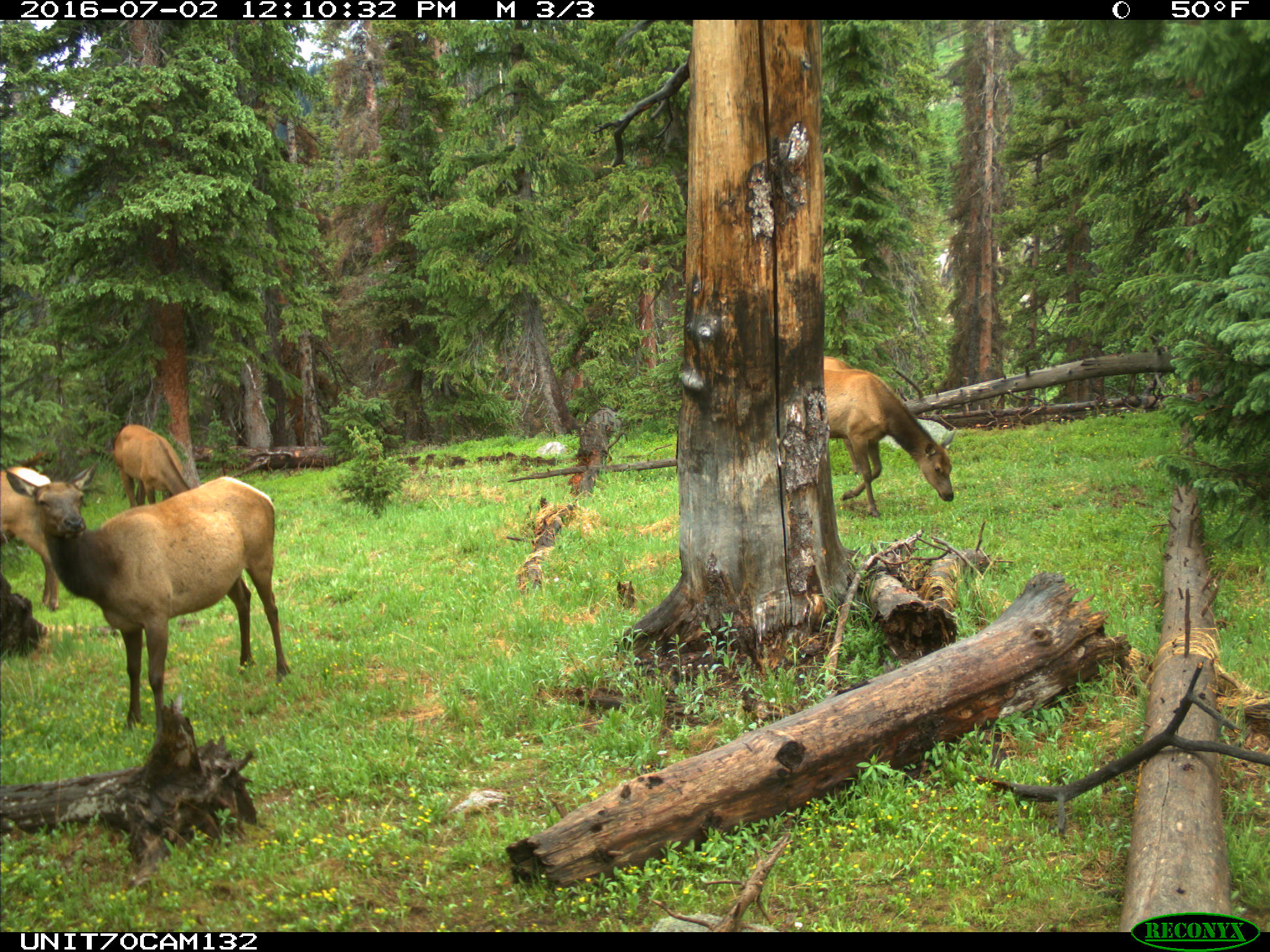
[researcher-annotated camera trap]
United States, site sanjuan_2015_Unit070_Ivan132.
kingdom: Animalia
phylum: Chordata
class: Mammalia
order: Artiodactyla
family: Cervidae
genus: Cervus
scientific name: Cervus elaphus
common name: red deer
Cervus elaphus (red deer).